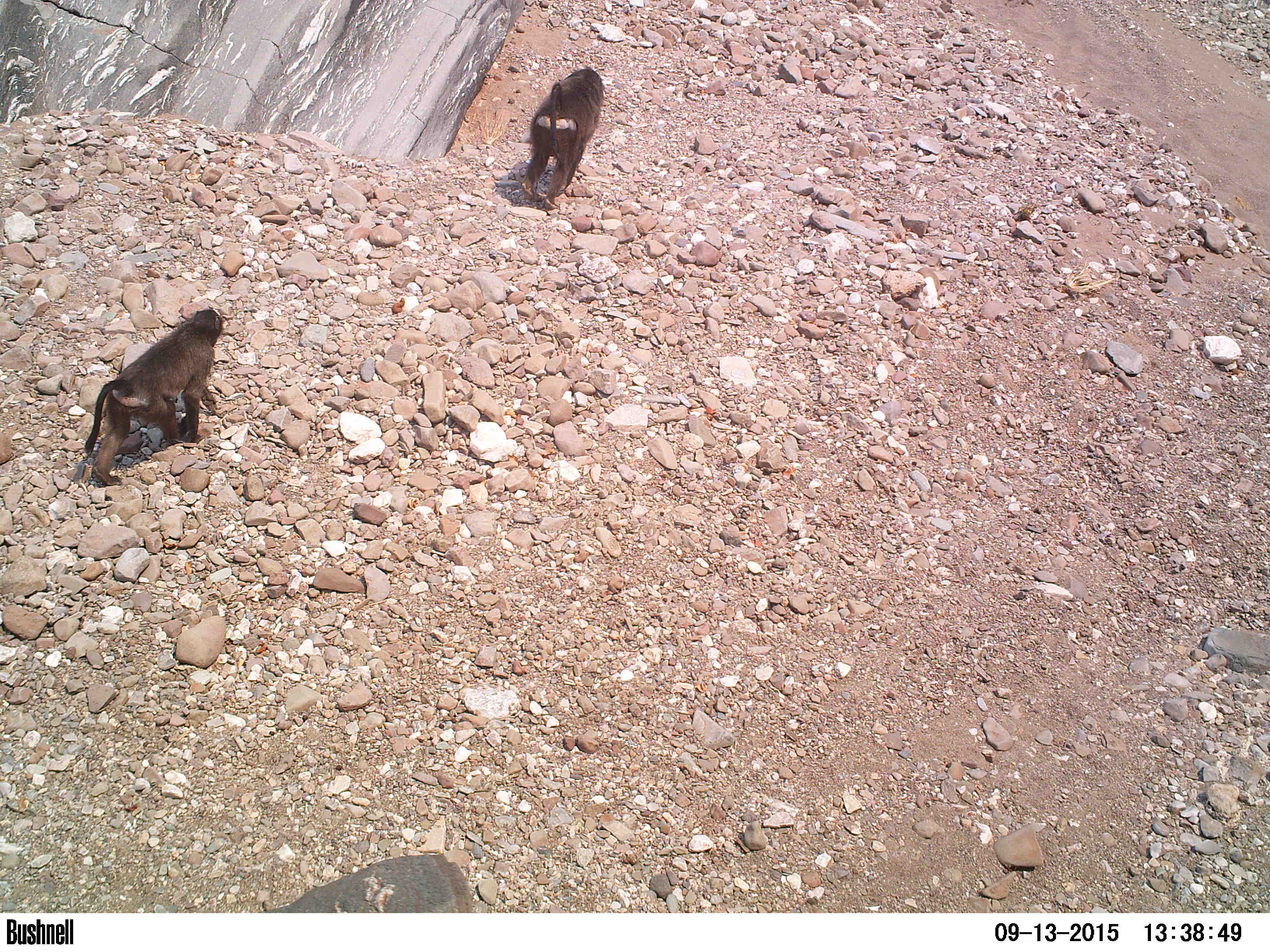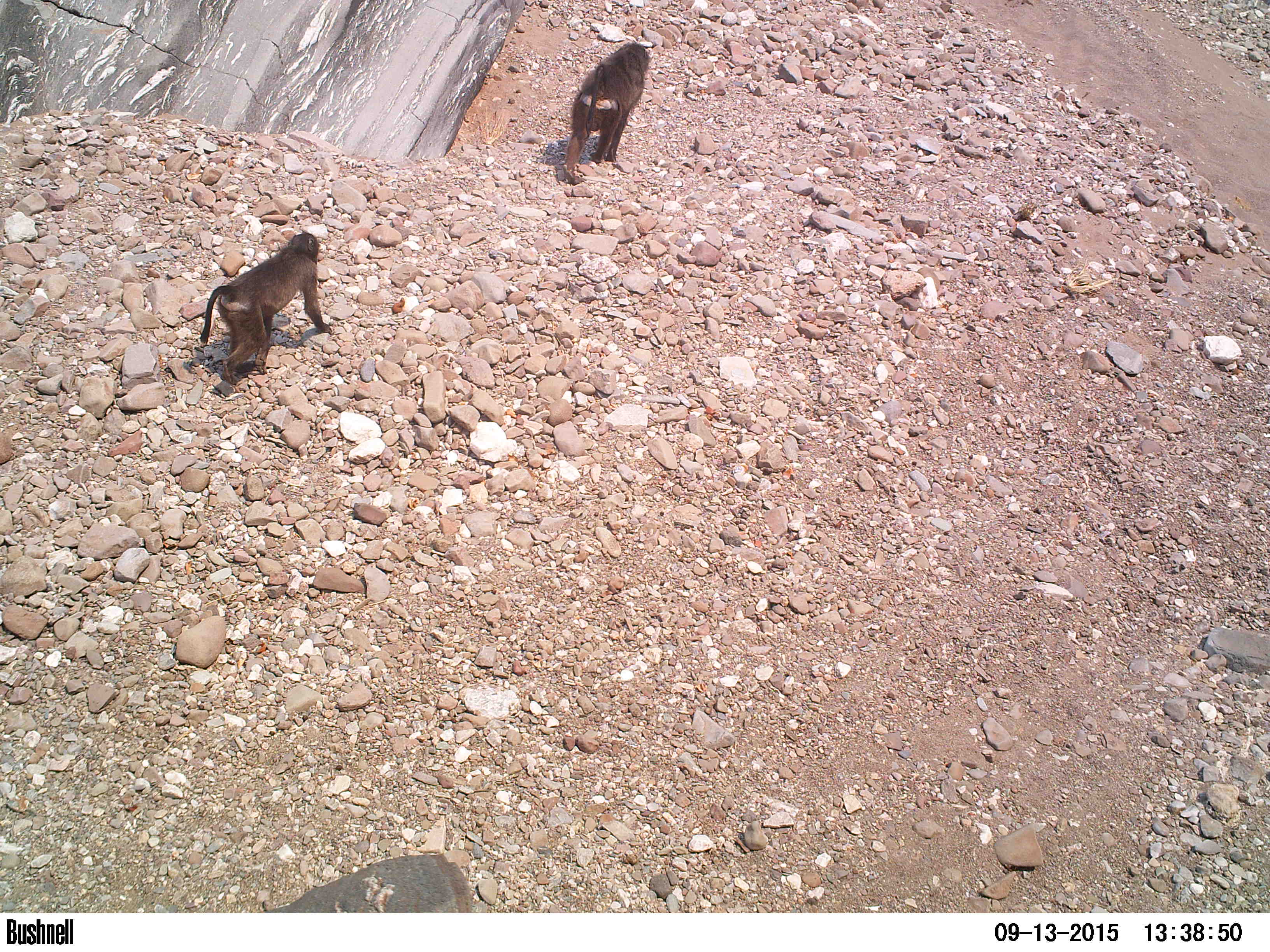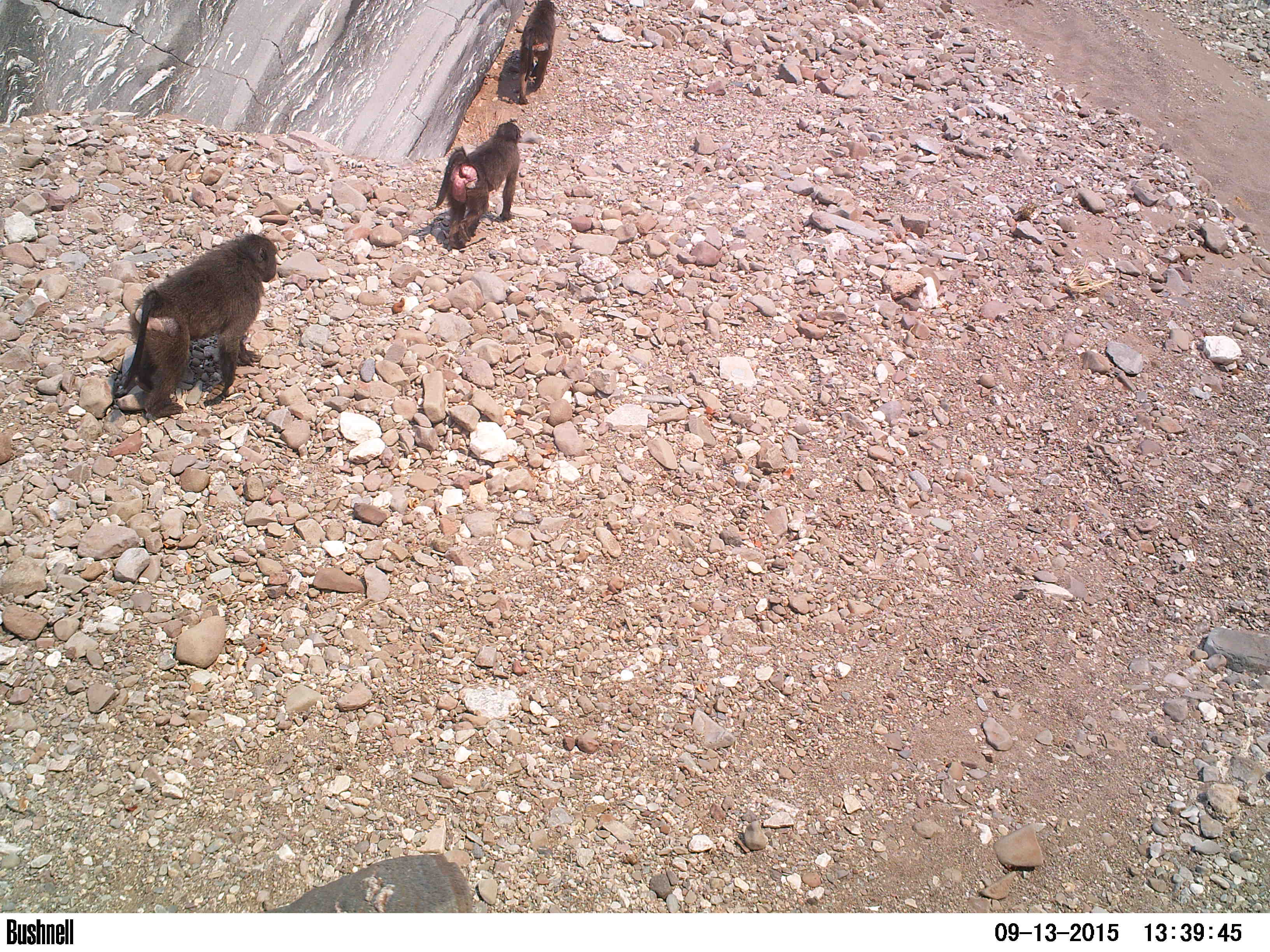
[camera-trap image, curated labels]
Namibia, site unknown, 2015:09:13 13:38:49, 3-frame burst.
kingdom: Animalia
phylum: Chordata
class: Mammalia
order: Primates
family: Cercopithecidae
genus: Papio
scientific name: Papio anubis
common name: olive baboon